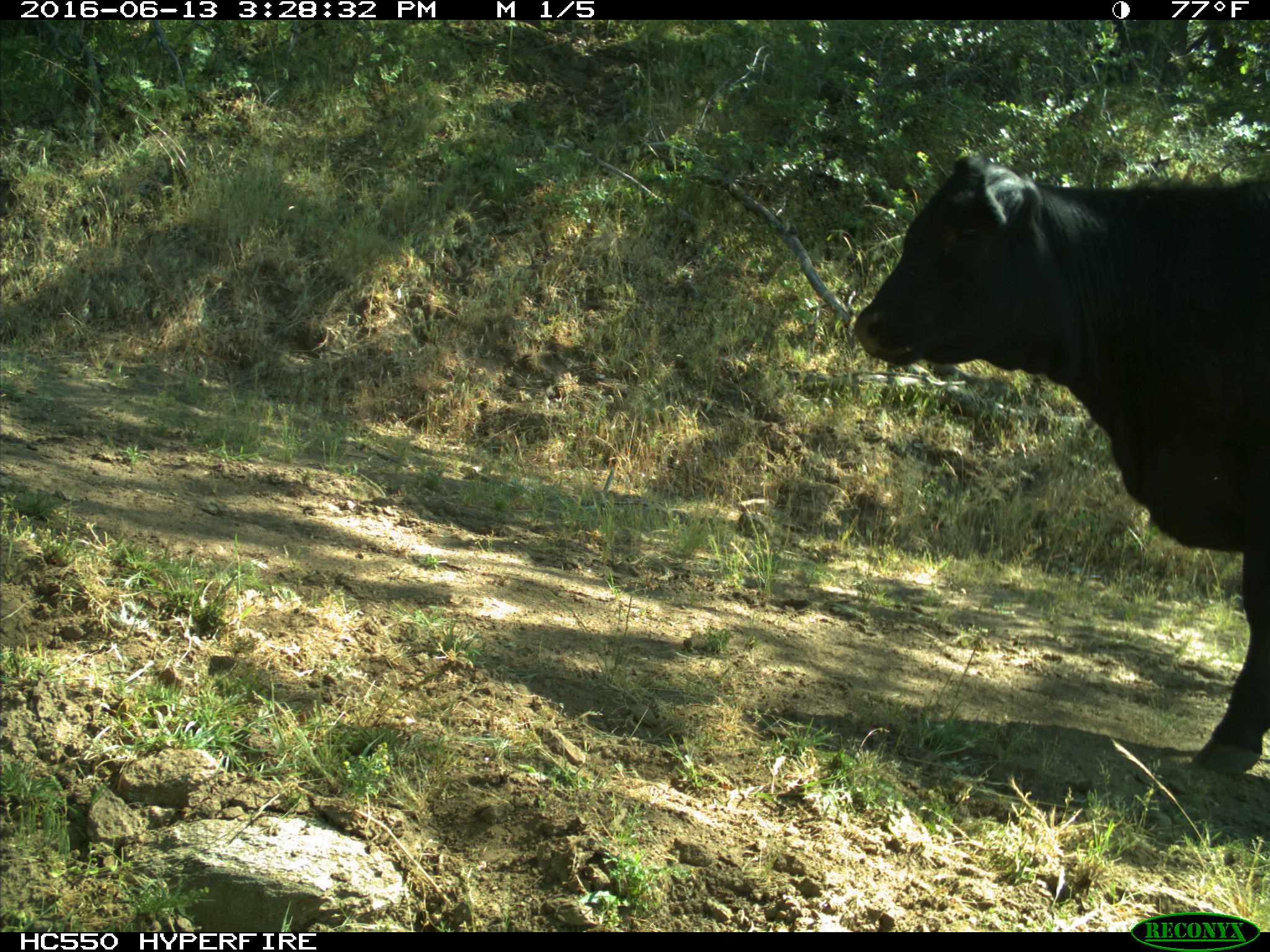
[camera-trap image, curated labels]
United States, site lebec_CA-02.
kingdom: Animalia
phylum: Chordata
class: Mammalia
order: Artiodactyla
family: Bovidae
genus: Bos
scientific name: Bos taurus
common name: domestic cow